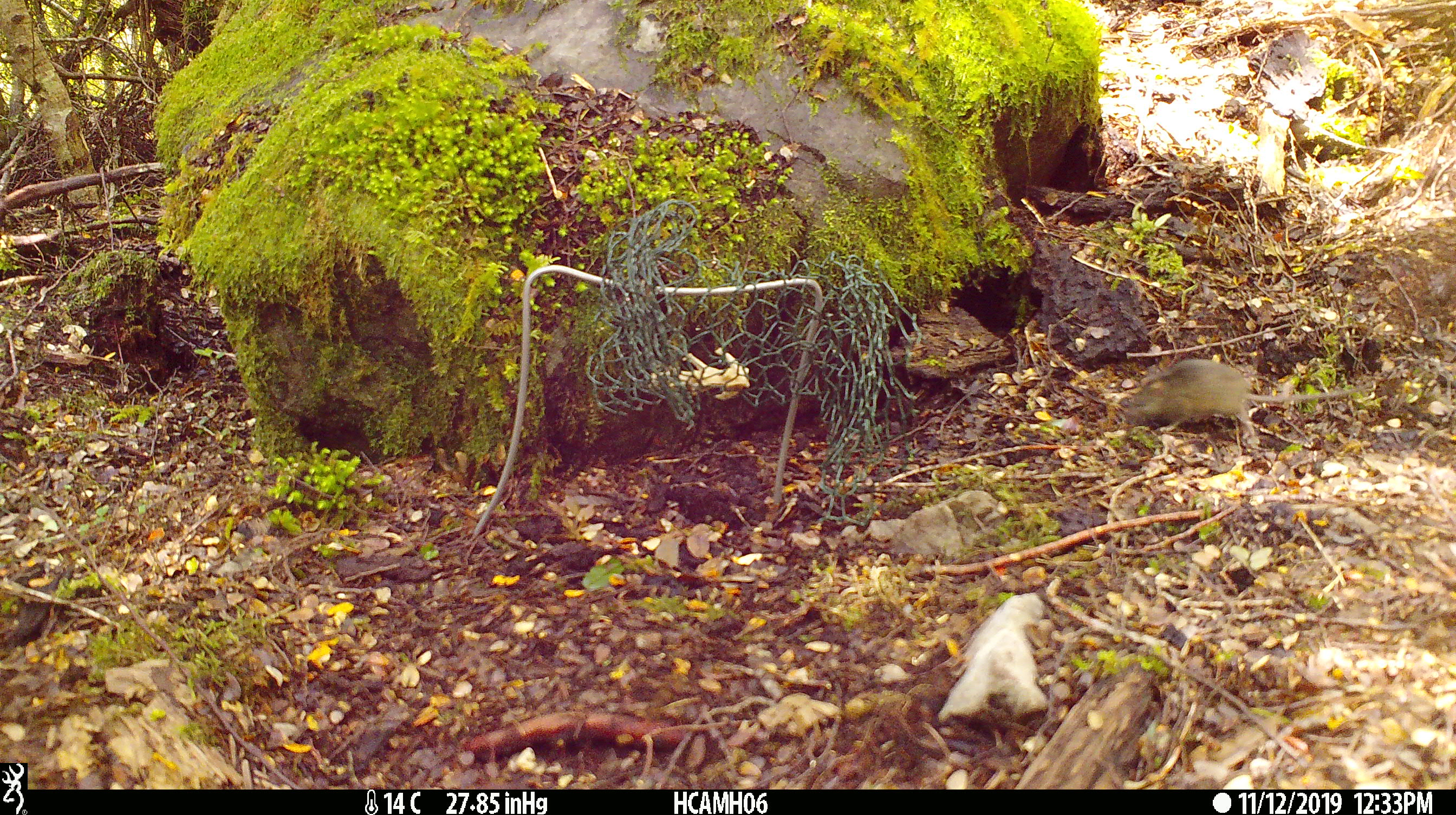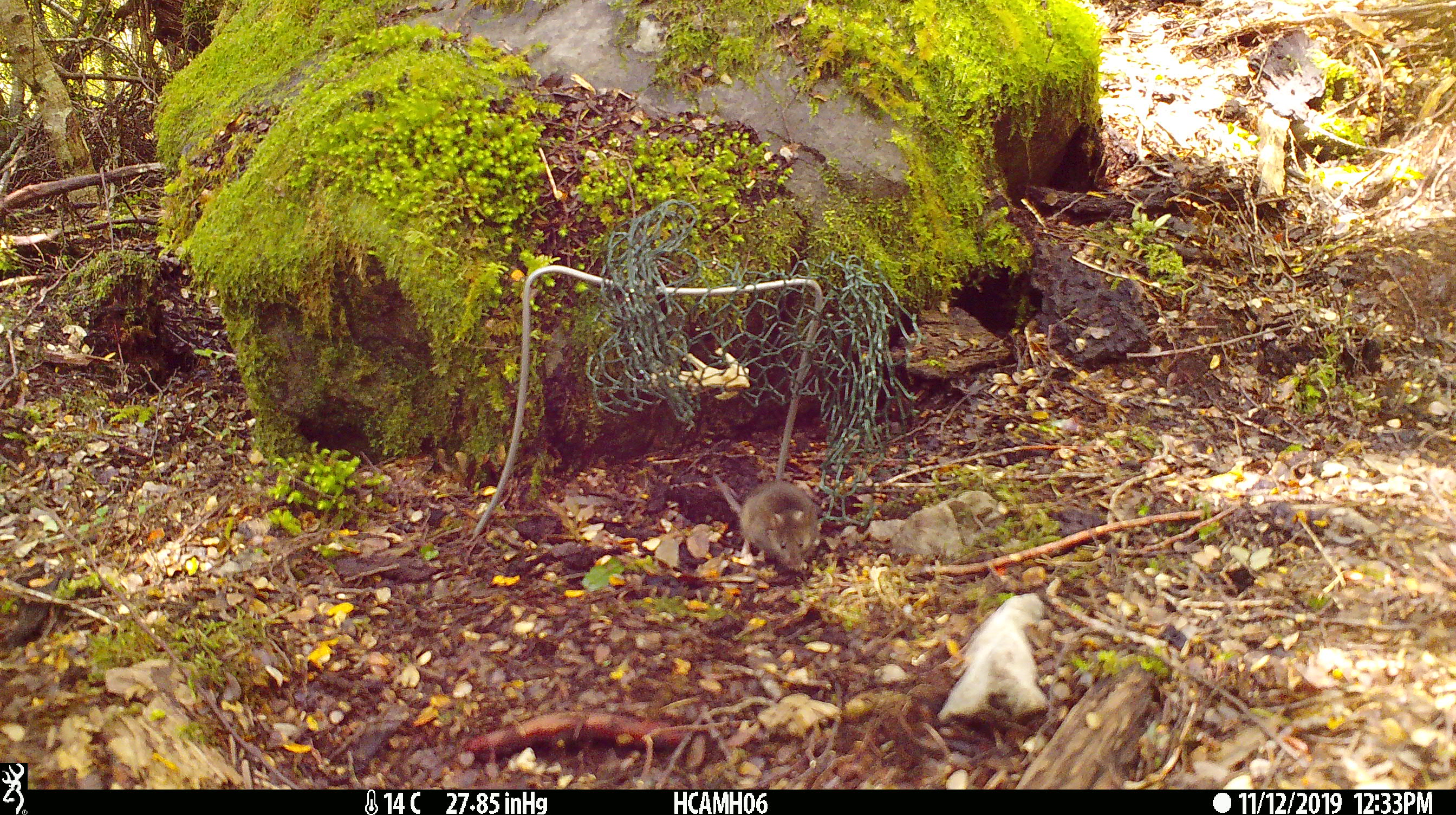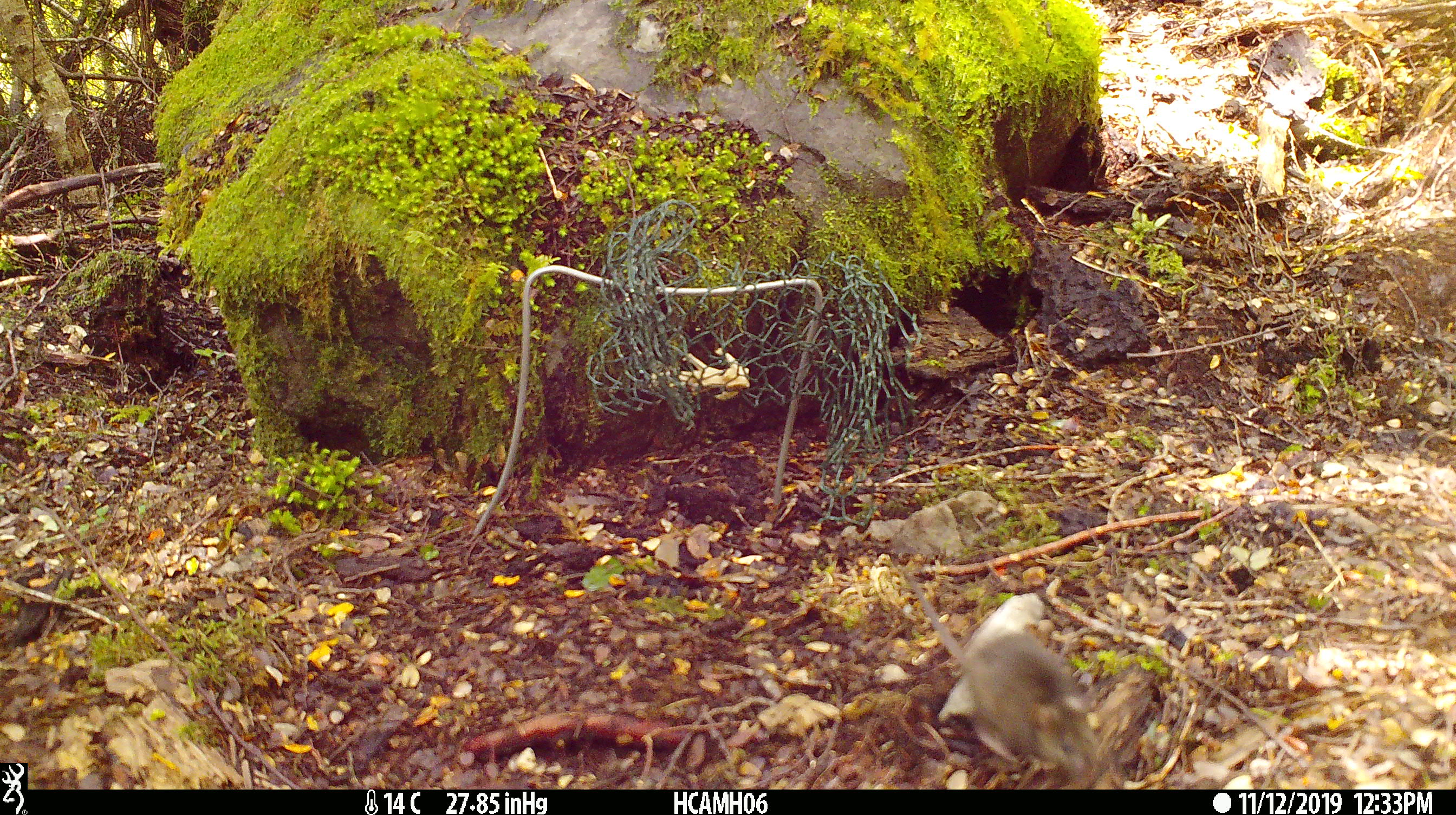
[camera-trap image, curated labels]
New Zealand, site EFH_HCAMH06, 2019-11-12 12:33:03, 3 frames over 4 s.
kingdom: Animalia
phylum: Chordata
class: Mammalia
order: Rodentia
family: Muridae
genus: Mus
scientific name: Mus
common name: mouse